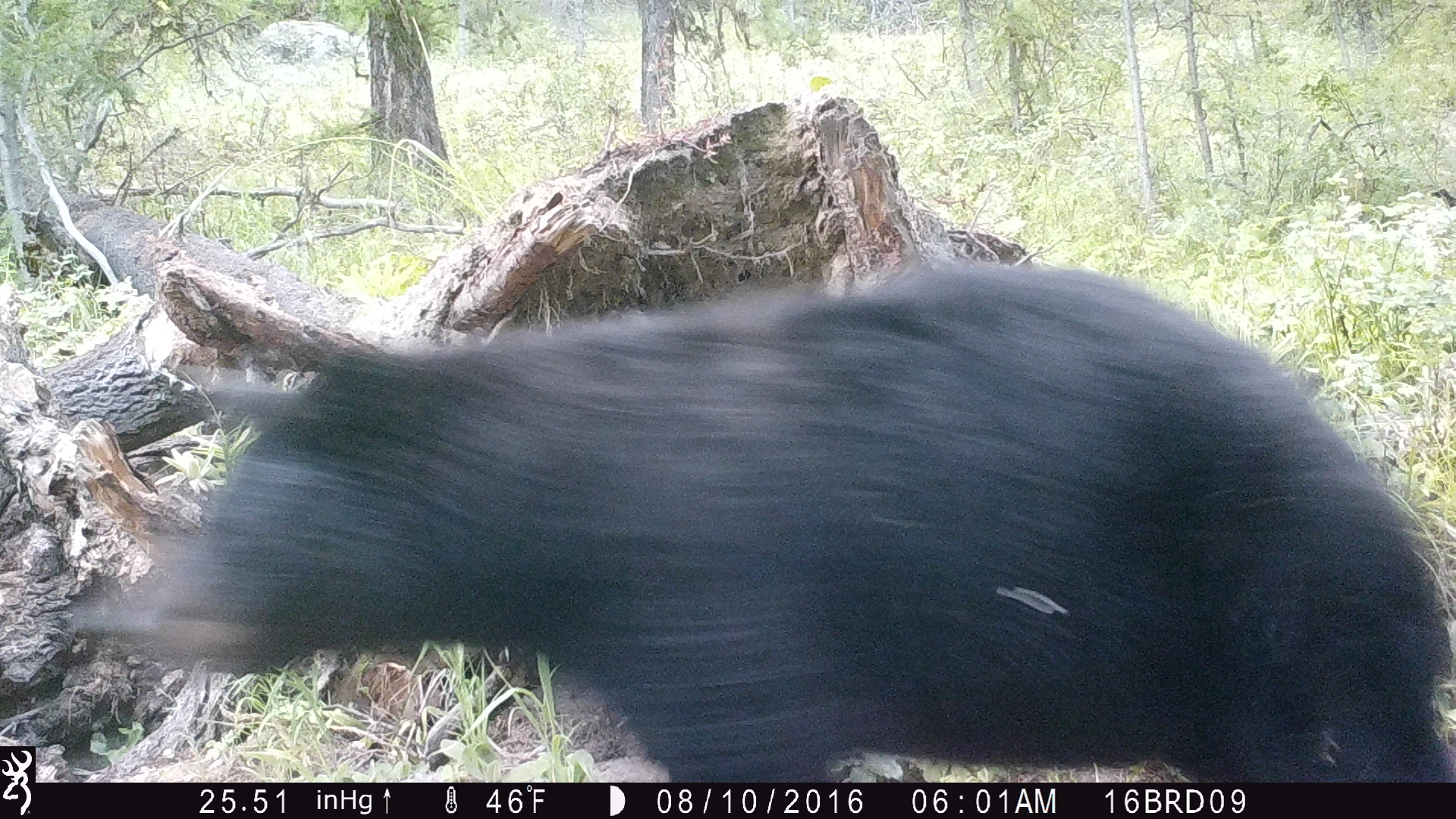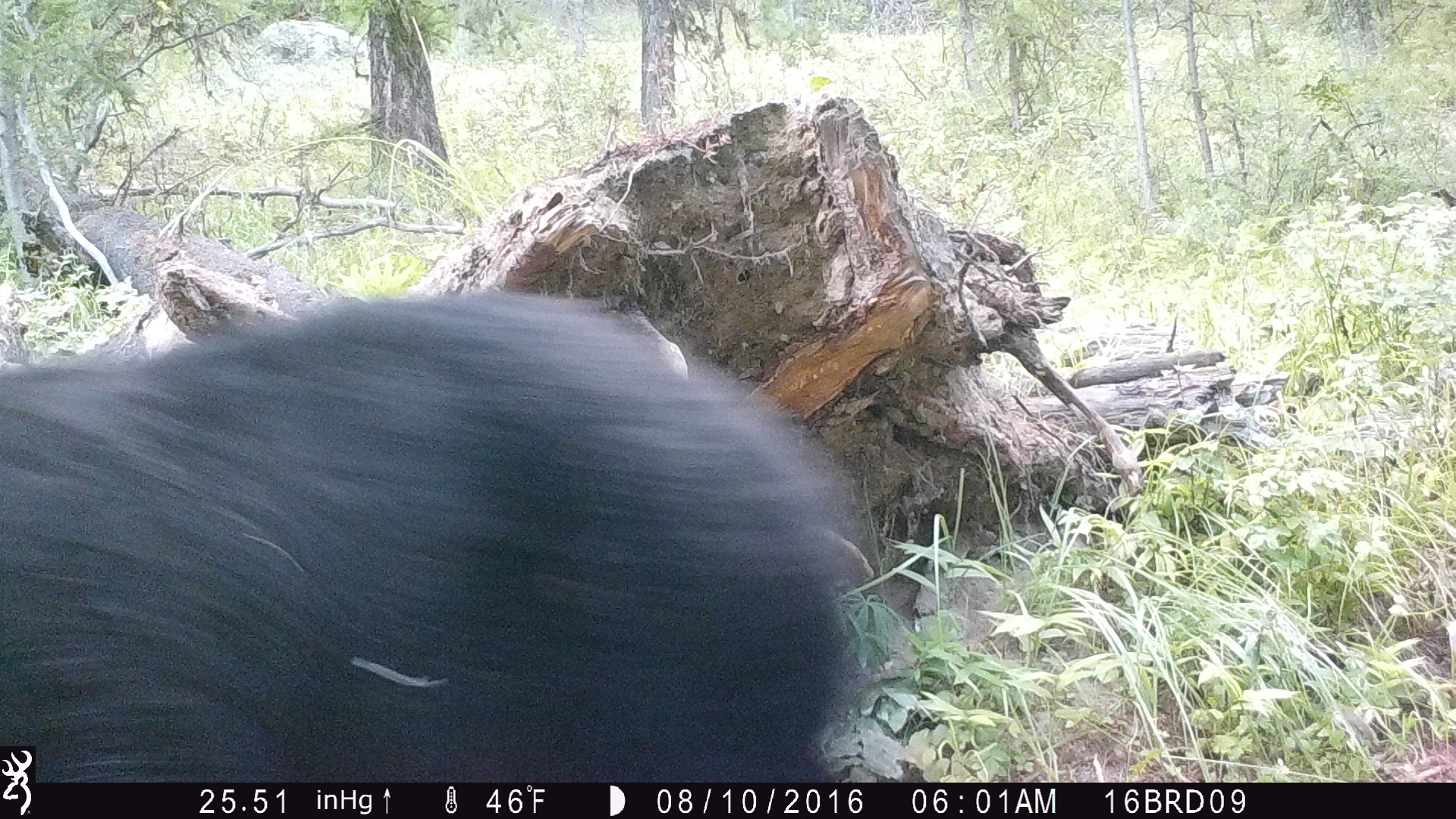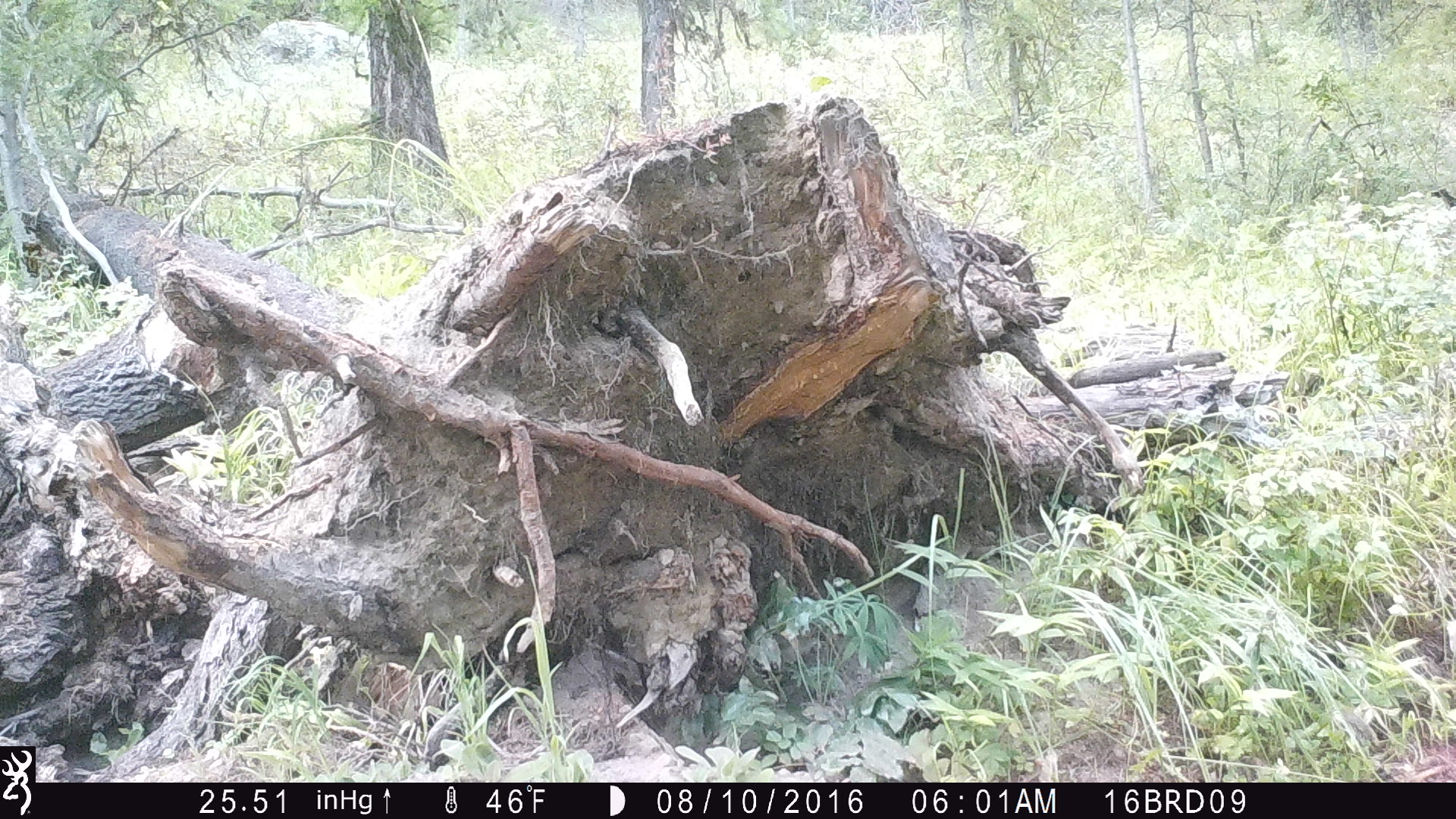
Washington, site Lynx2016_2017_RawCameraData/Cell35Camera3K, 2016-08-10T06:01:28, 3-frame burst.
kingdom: Animalia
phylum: Chordata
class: Mammalia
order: Carnivora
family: Ursidae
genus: Ursus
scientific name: Ursus americanus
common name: american black bear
Ursus americanus (american black bear). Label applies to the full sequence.